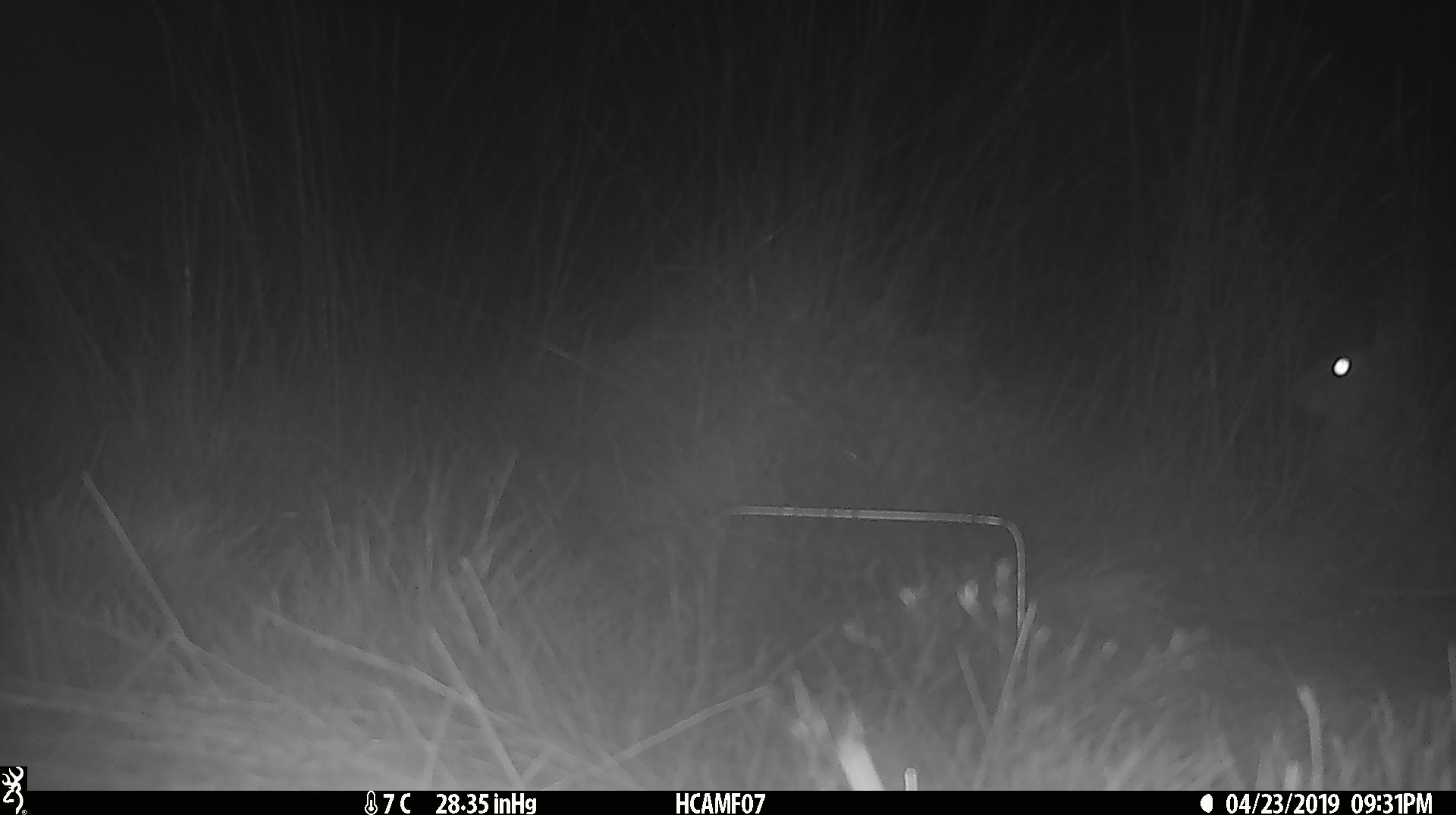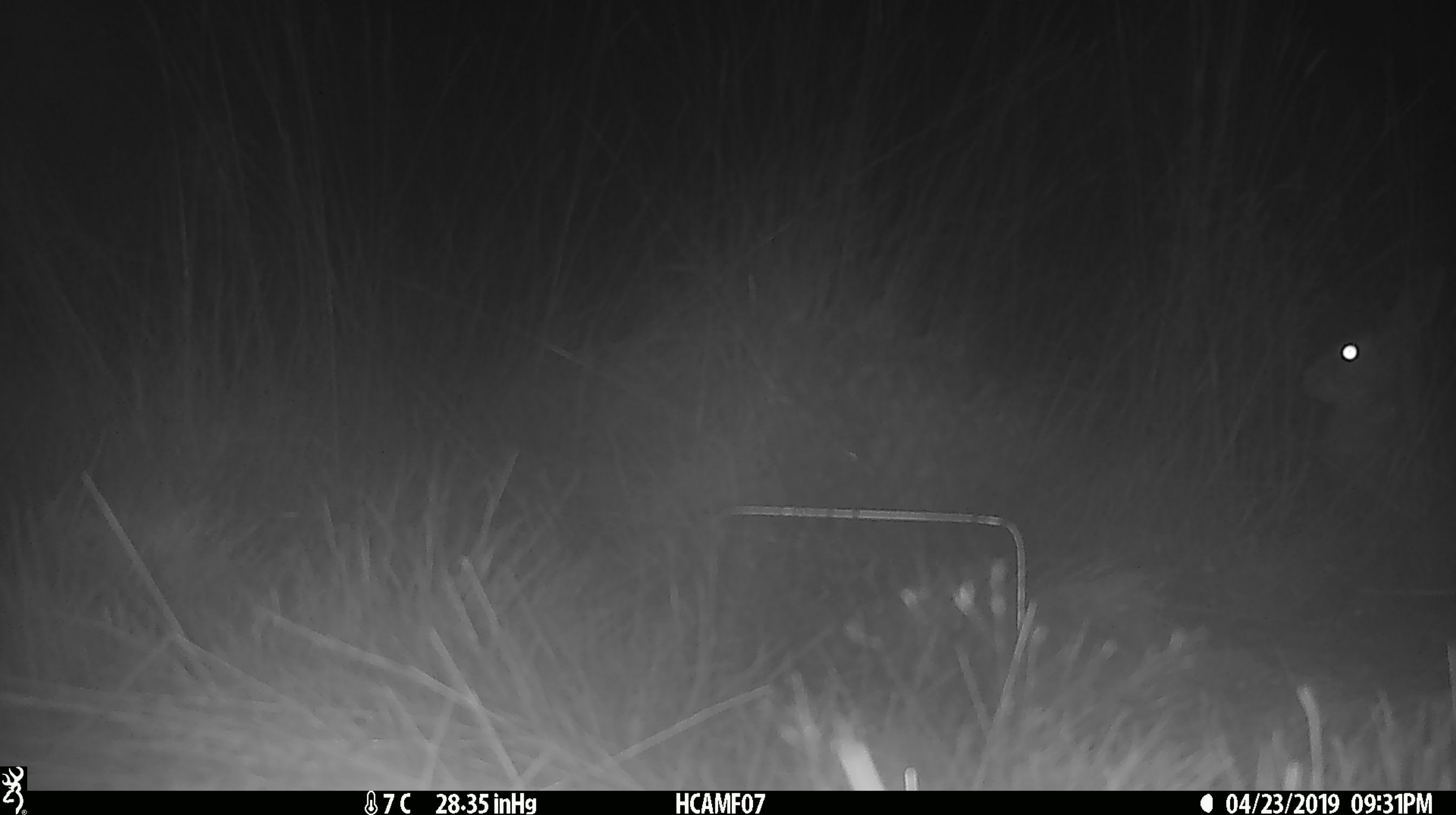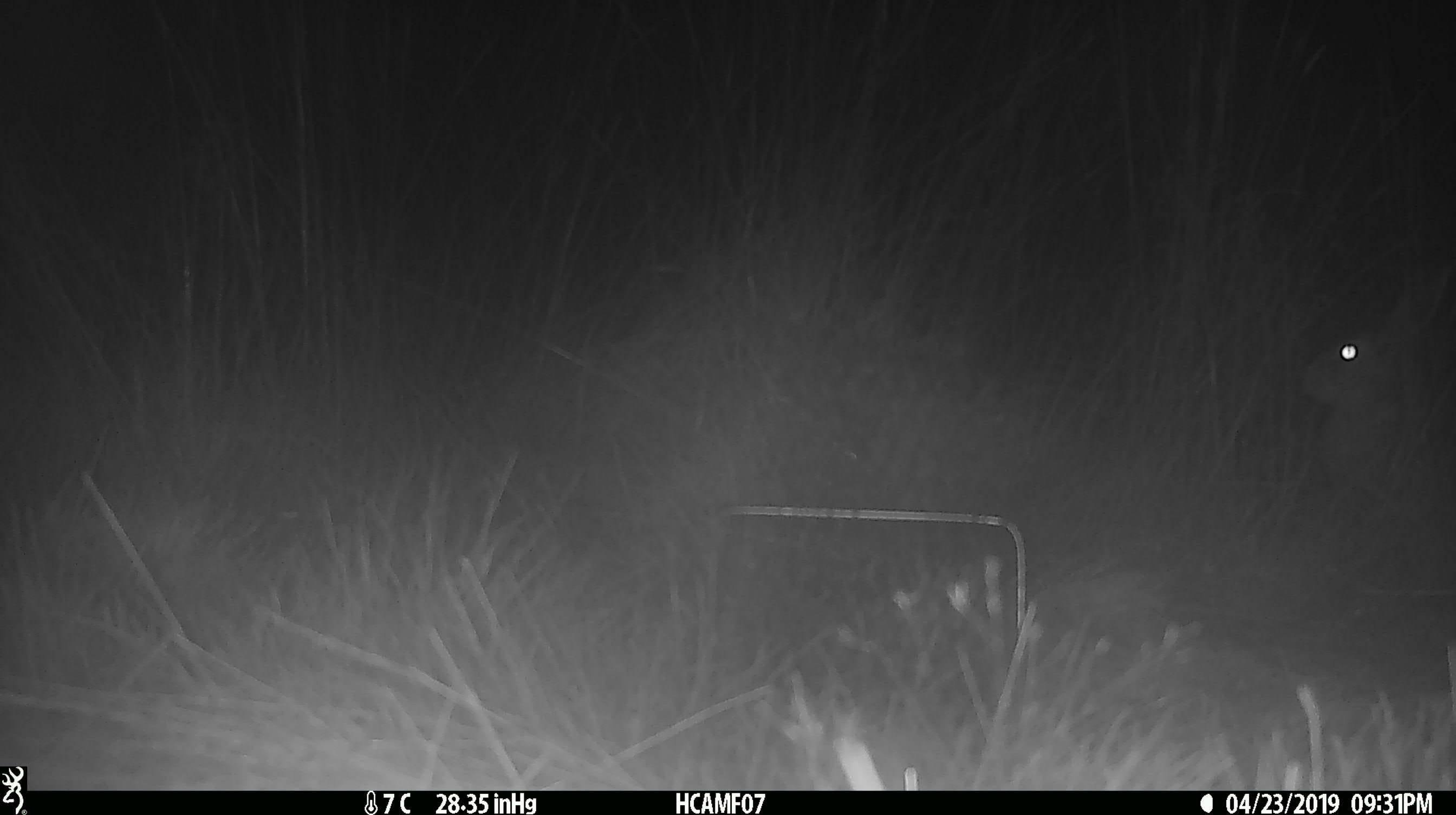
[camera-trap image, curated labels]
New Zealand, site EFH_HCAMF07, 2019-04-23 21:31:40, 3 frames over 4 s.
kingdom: Animalia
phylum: Chordata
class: Mammalia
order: Lagomorpha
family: Leporidae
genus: Lepus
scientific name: Lepus europaeus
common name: brown hare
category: hare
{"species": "hare (brown hare) (Lepus europaeus)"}